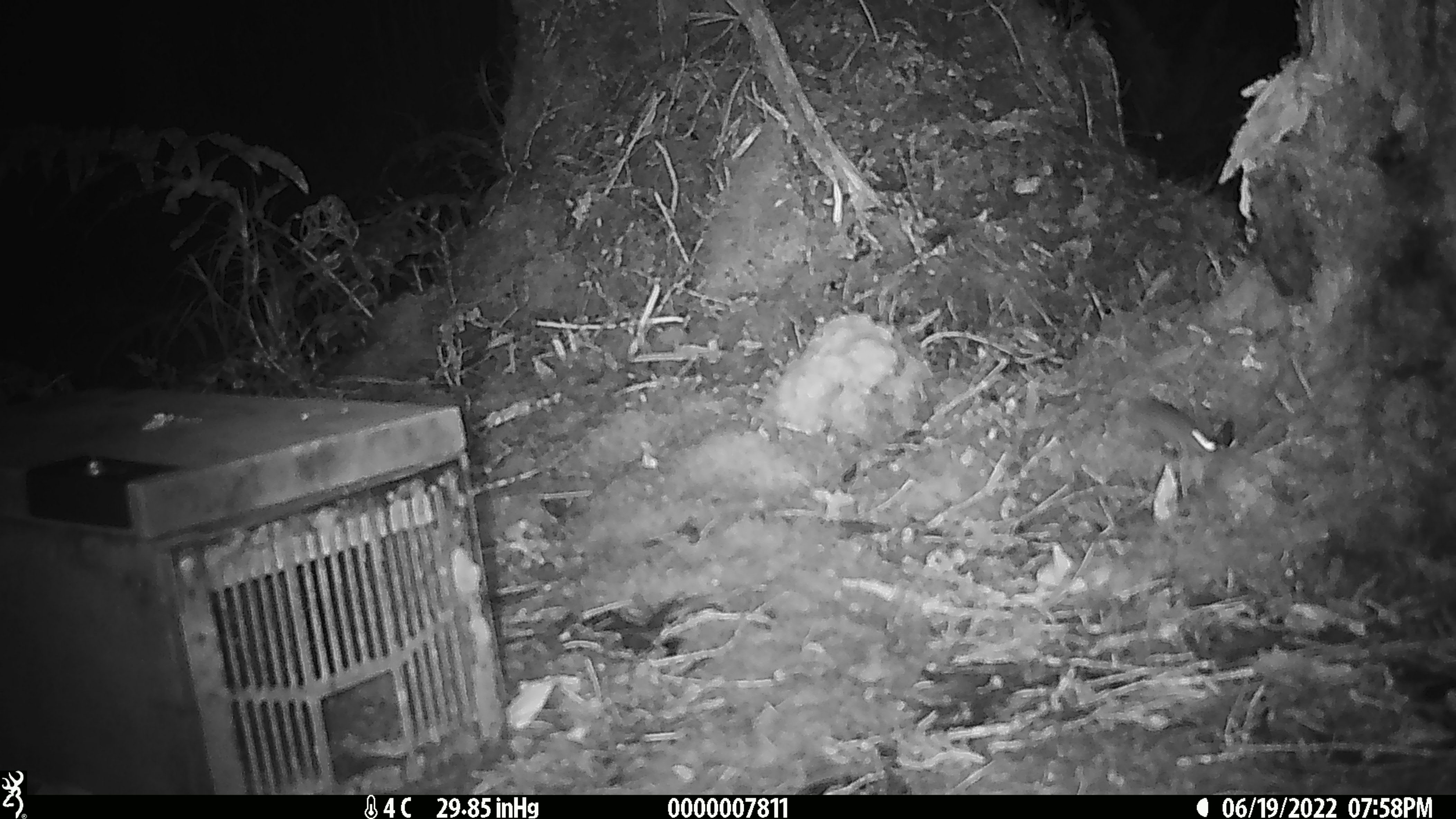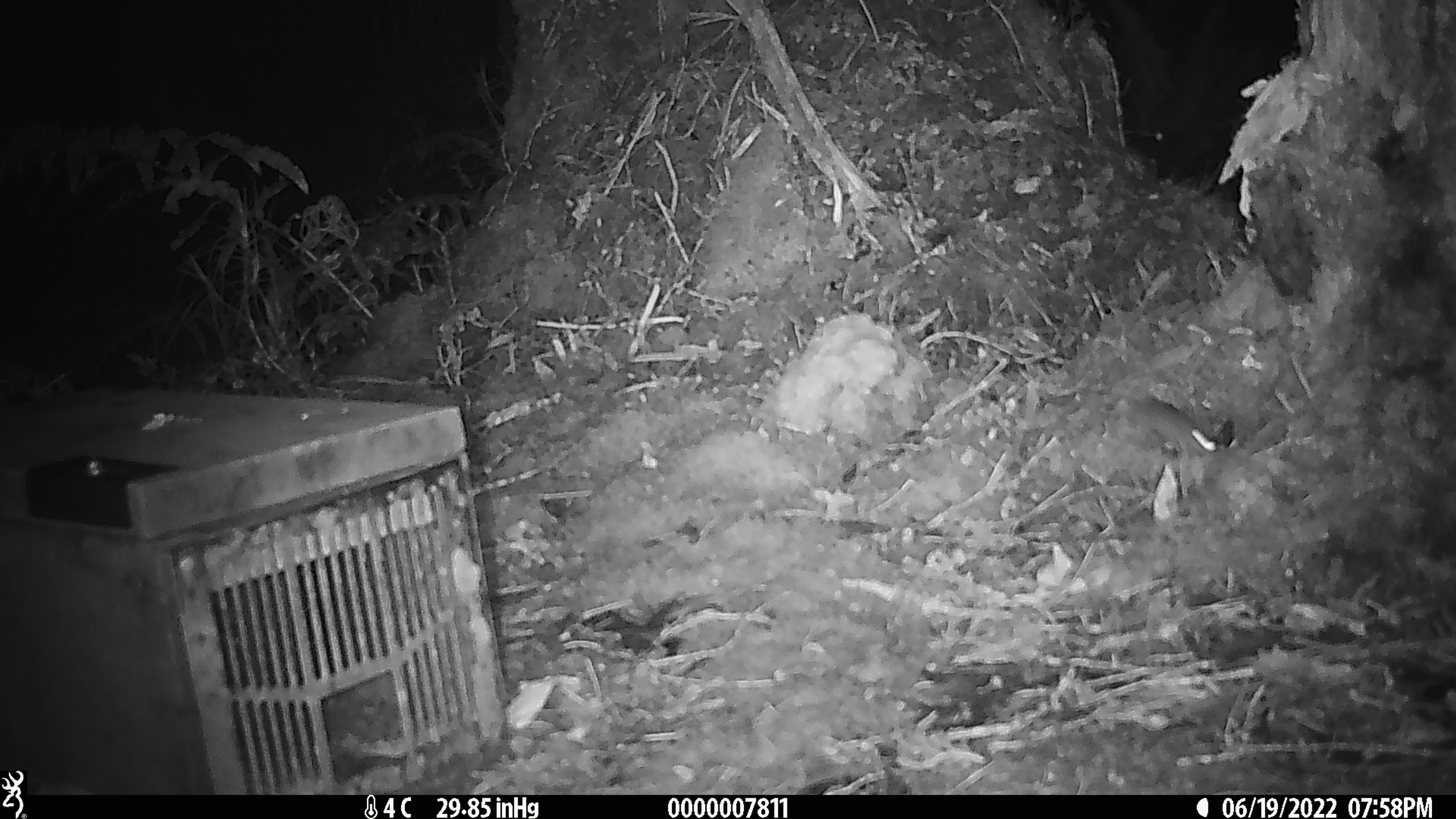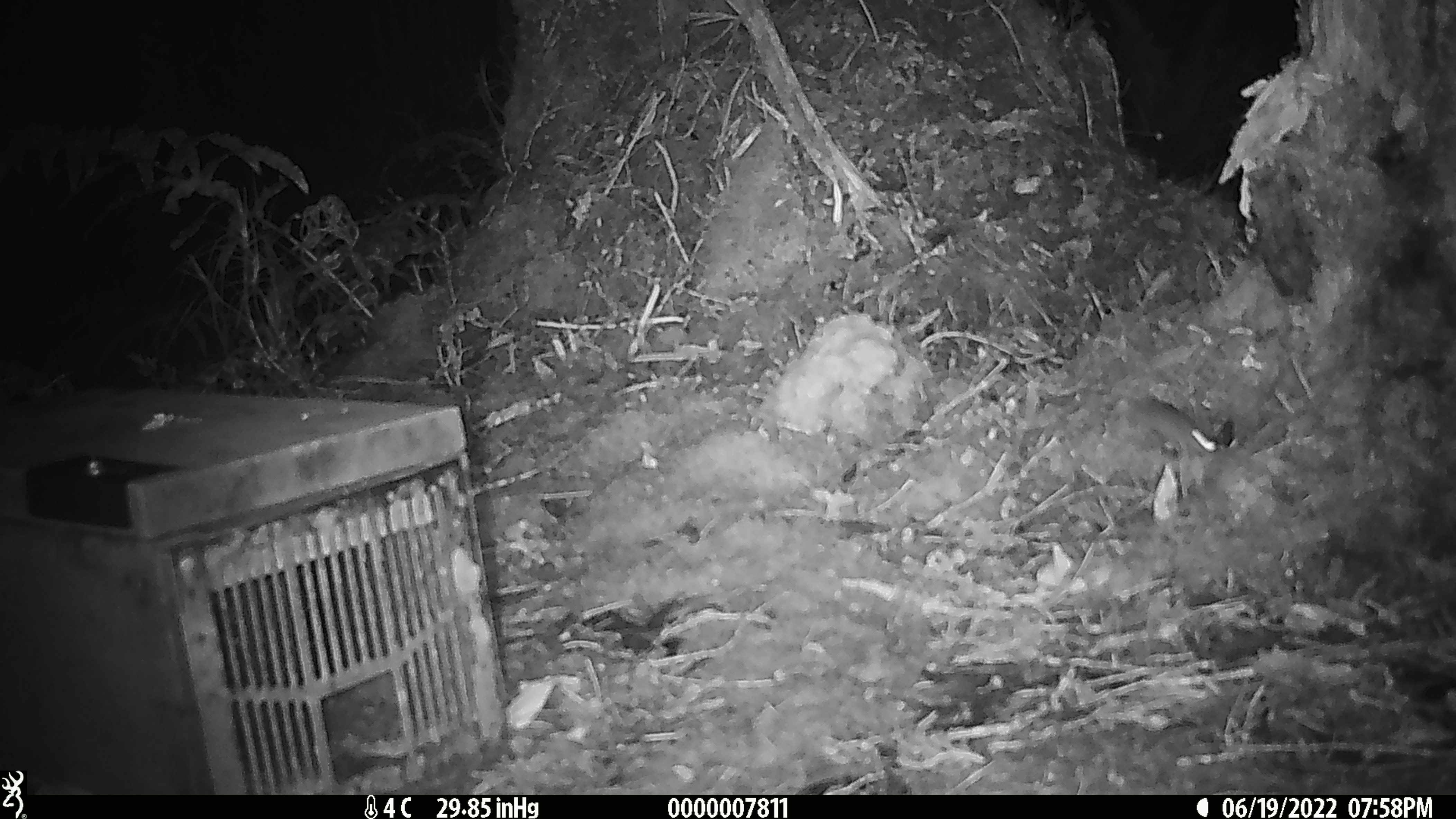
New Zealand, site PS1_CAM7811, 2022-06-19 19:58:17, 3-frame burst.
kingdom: Animalia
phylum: Chordata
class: Mammalia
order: Rodentia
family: Muridae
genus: Mus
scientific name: Mus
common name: mouse